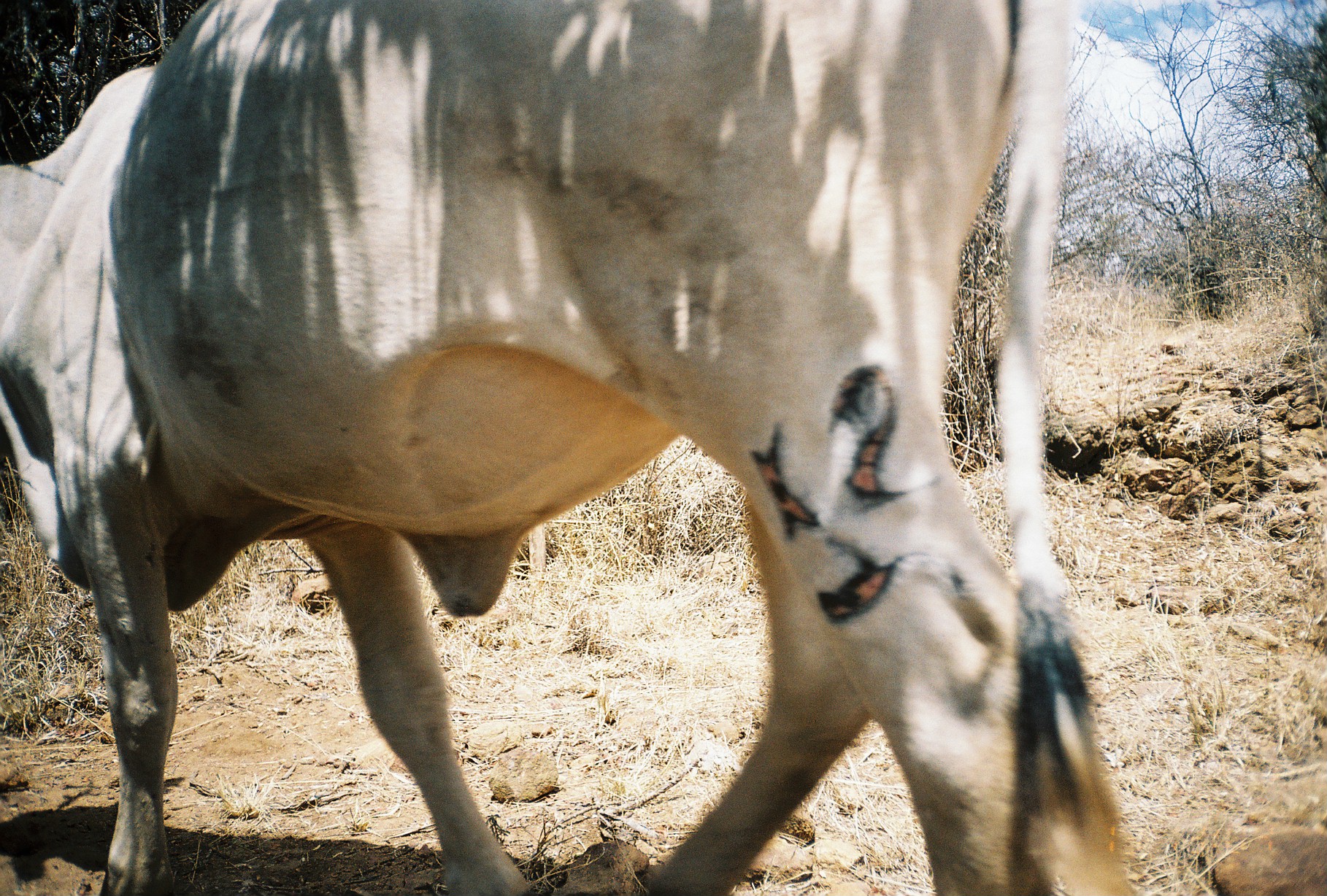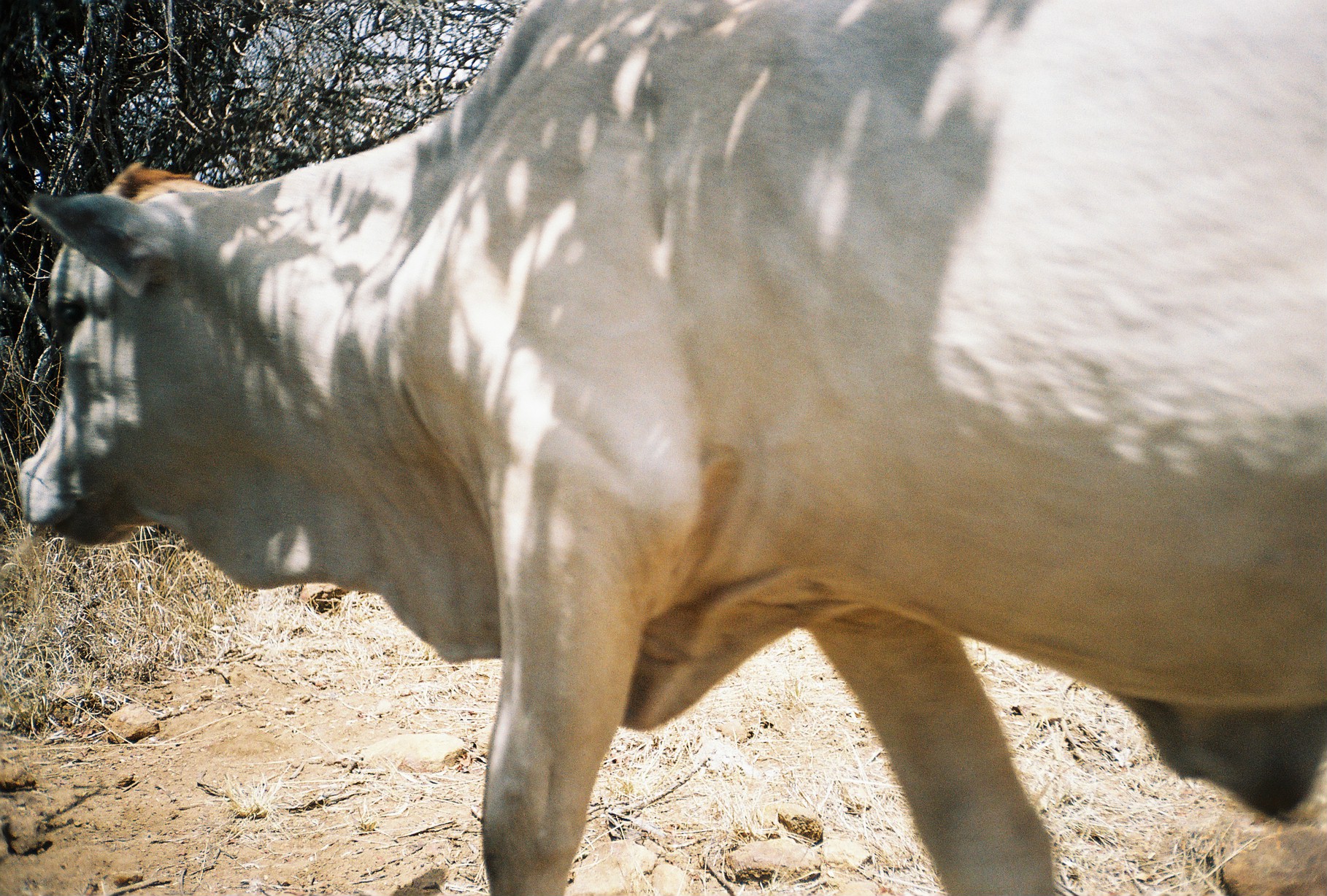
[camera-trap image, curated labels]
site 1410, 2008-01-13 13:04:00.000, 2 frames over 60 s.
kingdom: Animalia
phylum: Chordata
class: Mammalia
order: Artiodactyla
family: Bovidae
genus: Bos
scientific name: Bos taurus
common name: domestic cattle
Bos taurus (domestic cattle), count 1.